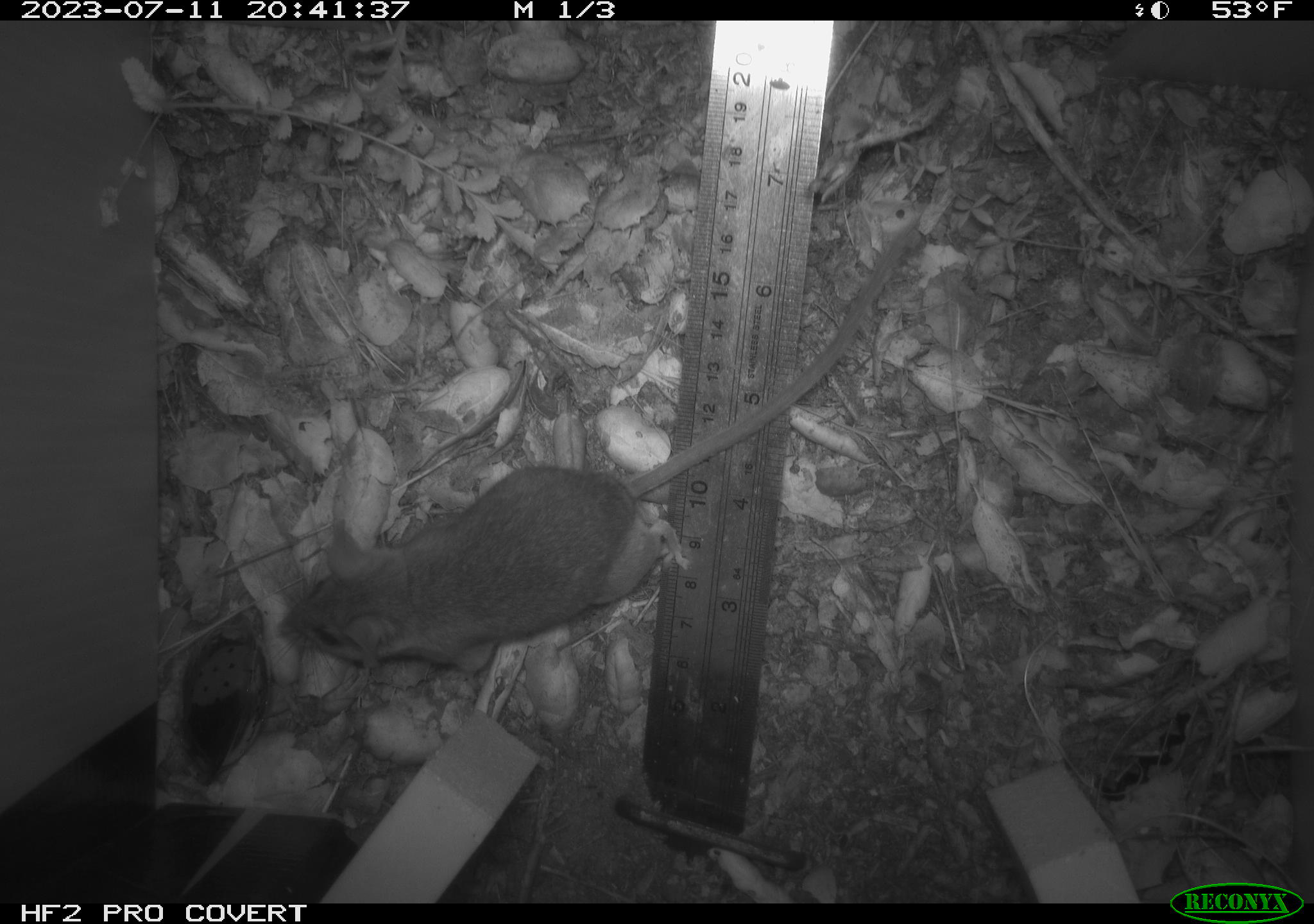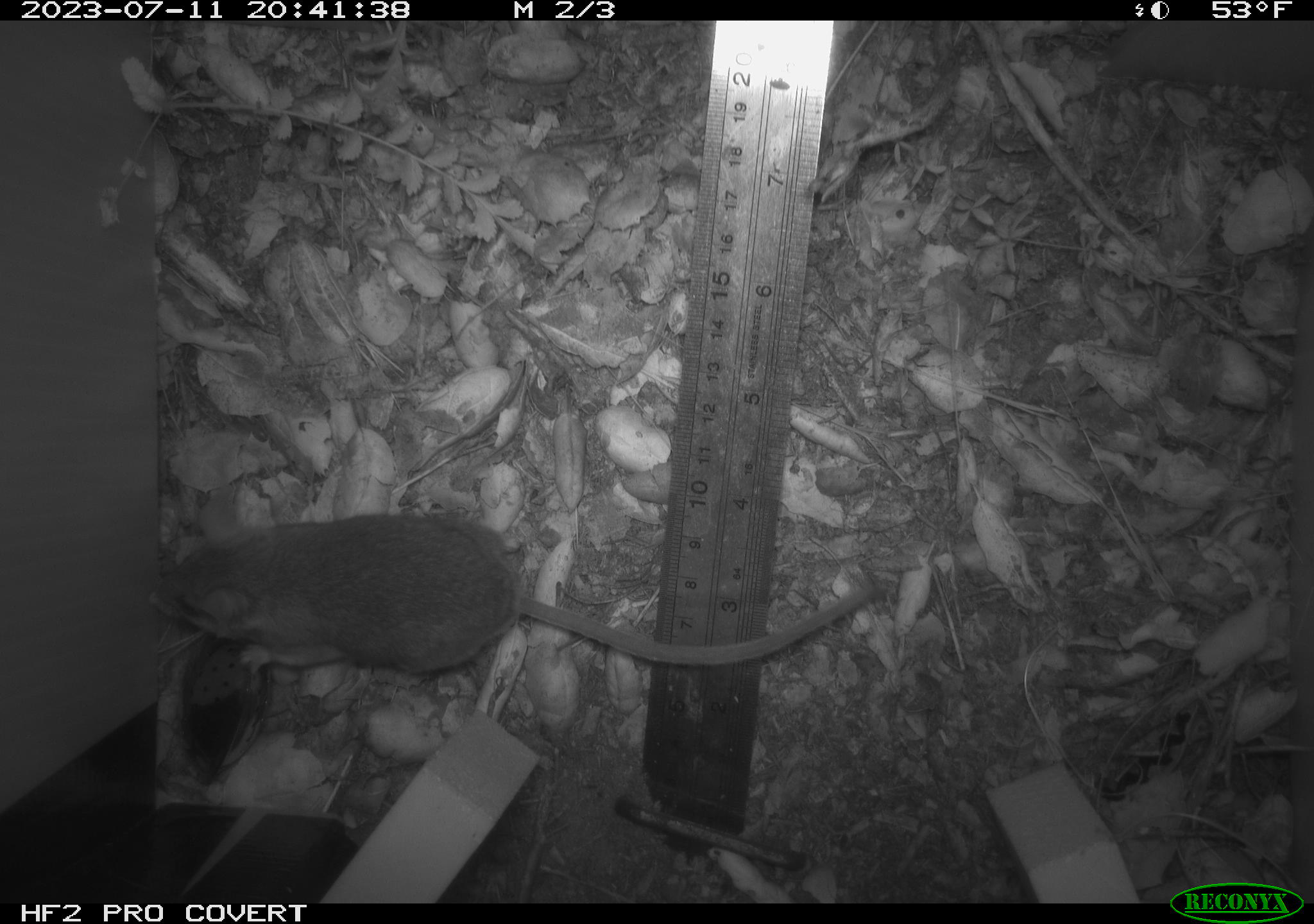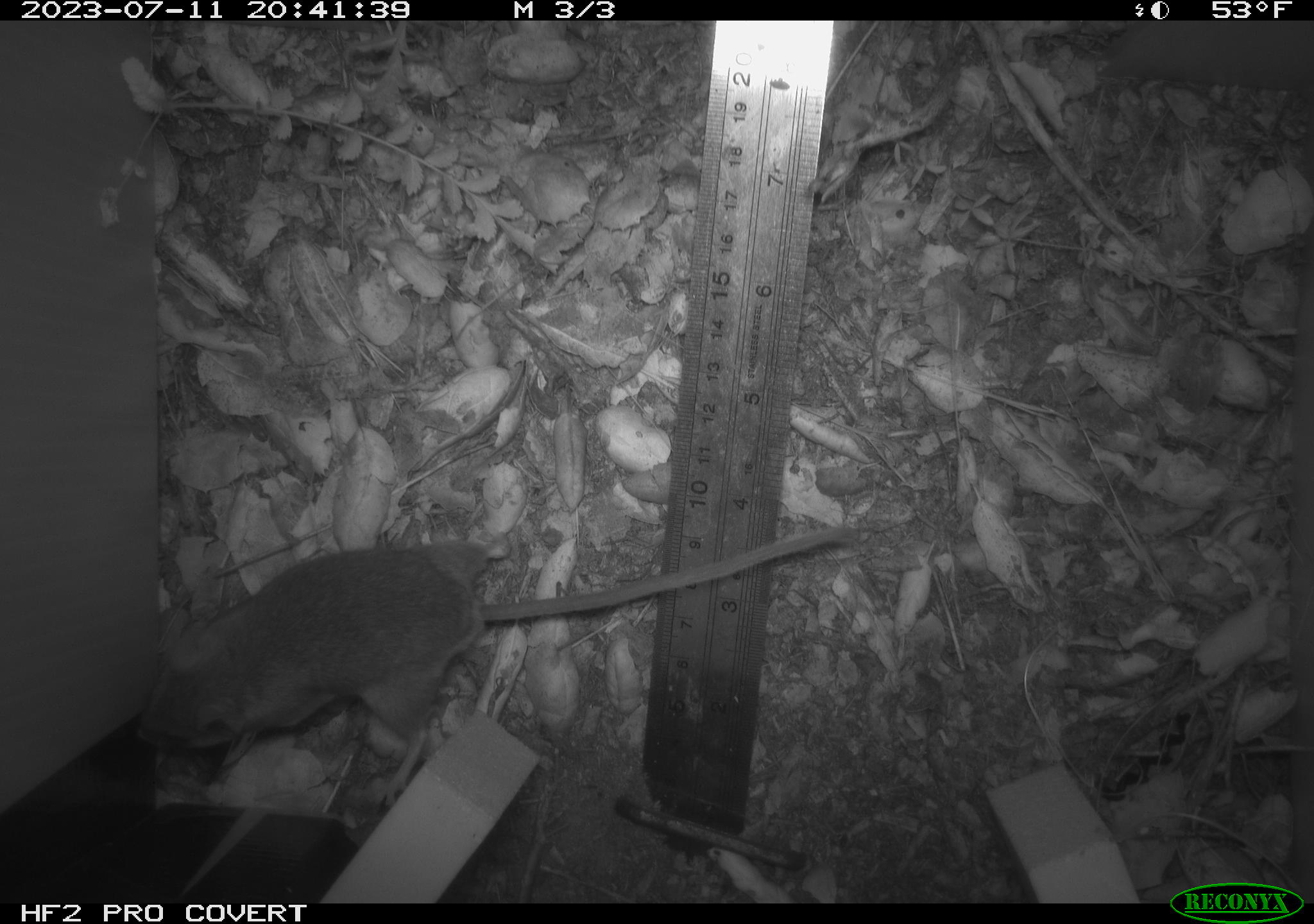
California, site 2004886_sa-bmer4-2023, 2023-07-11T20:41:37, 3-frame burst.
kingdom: Animalia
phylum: Chordata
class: Mammalia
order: Rodentia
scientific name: Rodentia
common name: mouse species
Mouse species (Rodentia).